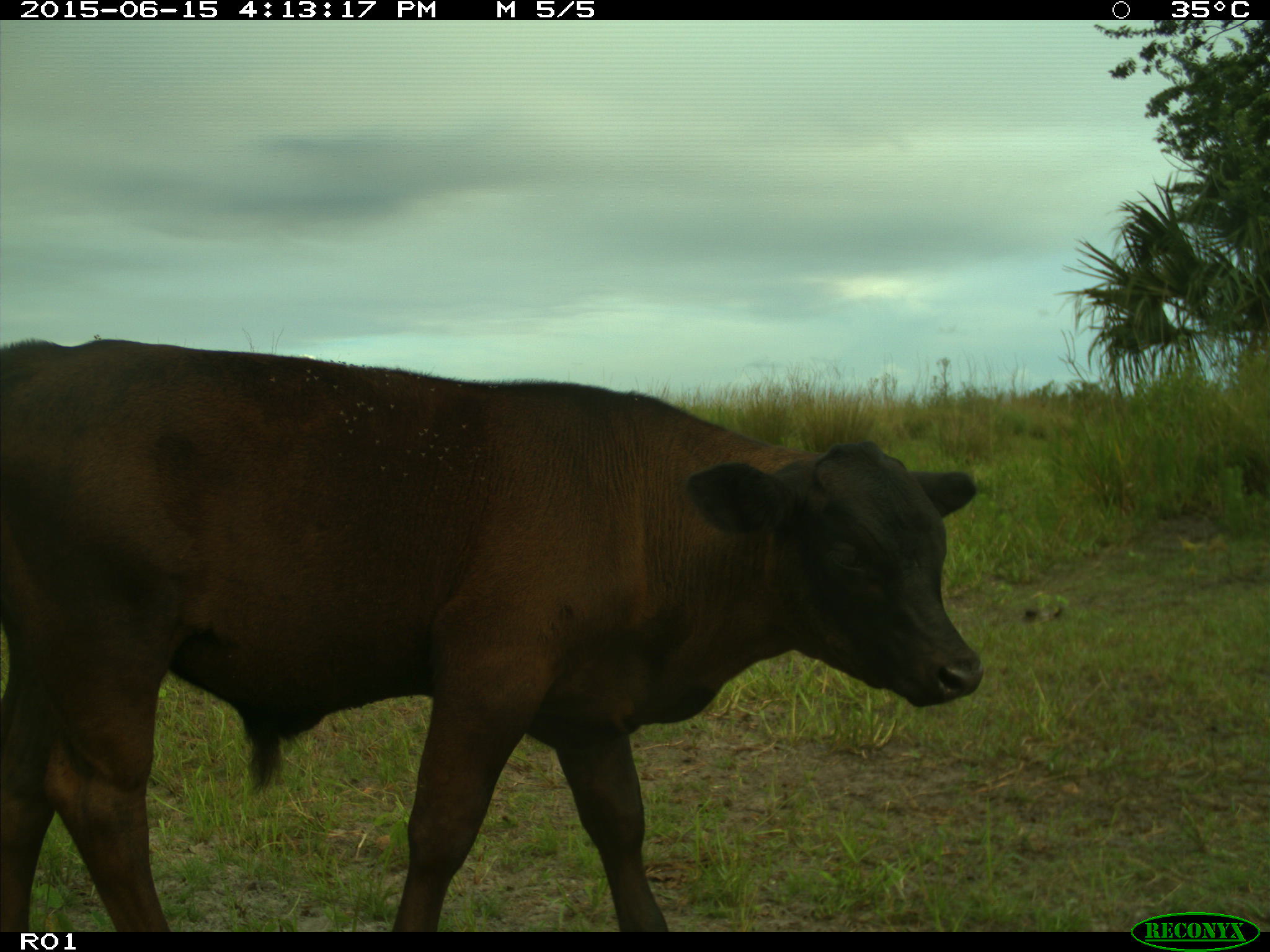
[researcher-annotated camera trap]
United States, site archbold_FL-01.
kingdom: Animalia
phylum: Chordata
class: Mammalia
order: Artiodactyla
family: Bovidae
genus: Bos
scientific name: Bos taurus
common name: domestic cow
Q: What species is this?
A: Bos taurus (domestic cow).